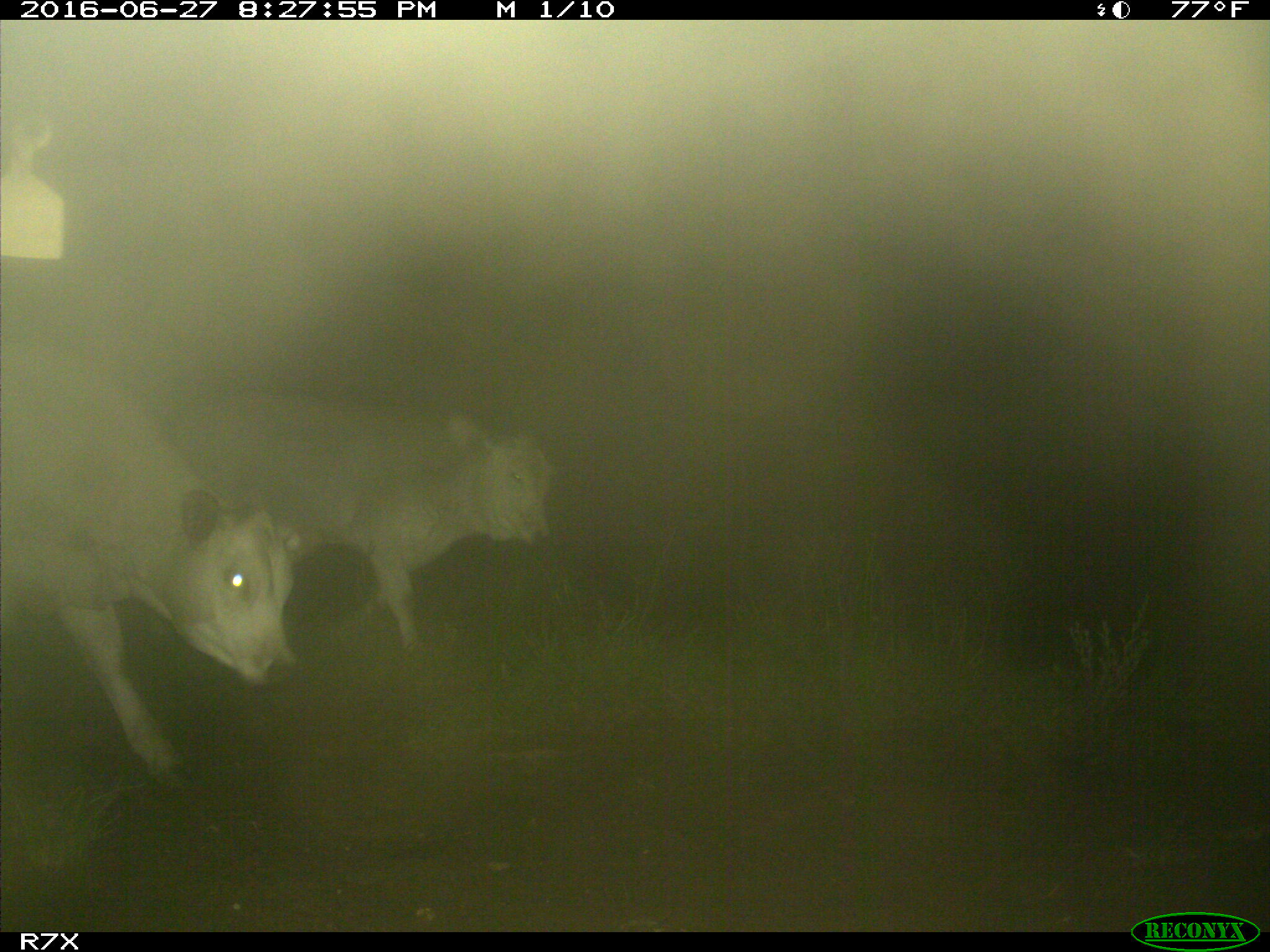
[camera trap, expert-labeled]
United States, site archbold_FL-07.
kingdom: Animalia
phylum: Chordata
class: Mammalia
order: Artiodactyla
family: Bovidae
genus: Bos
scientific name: Bos taurus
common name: domestic cow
Bos taurus (domestic cow).